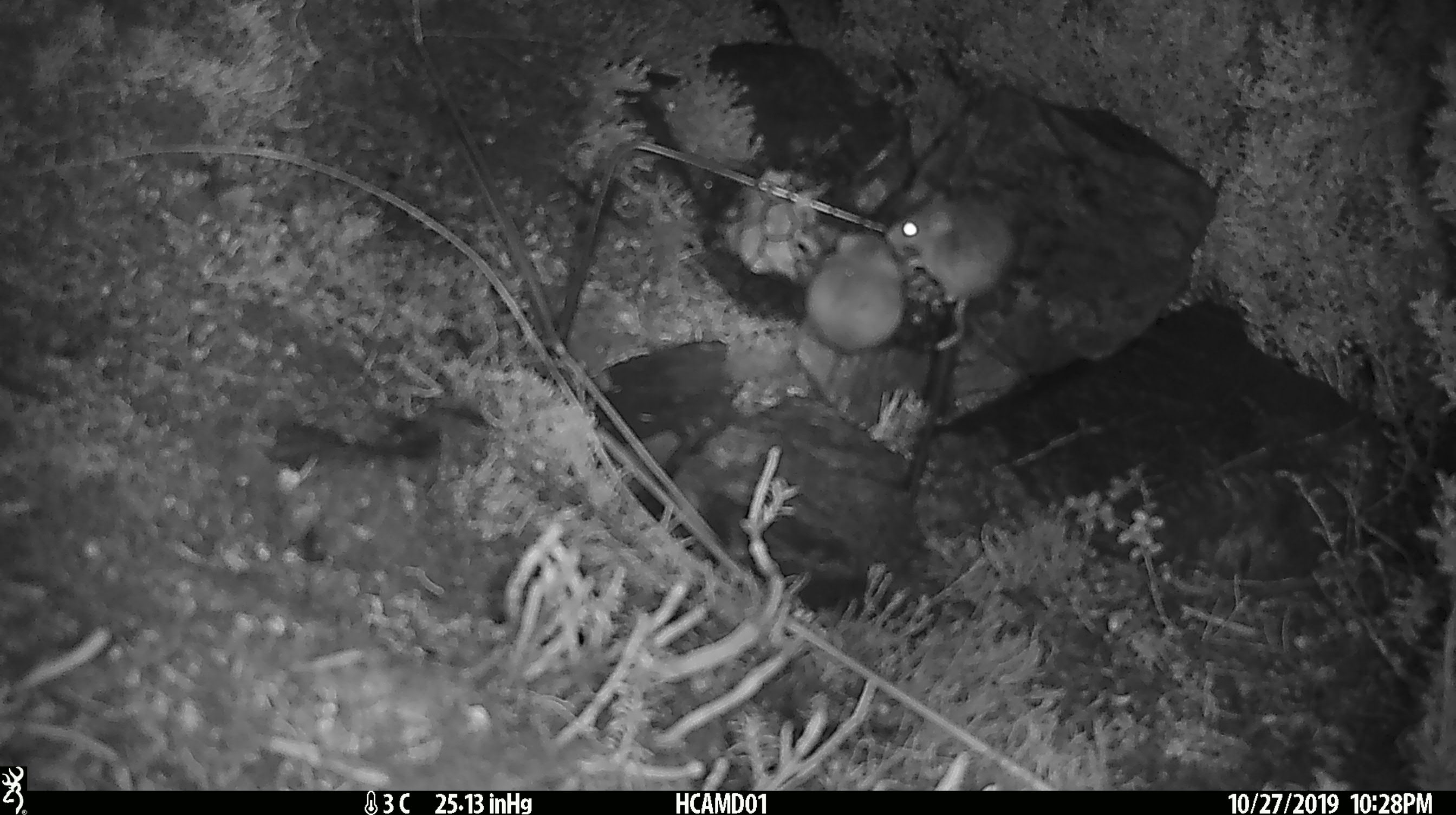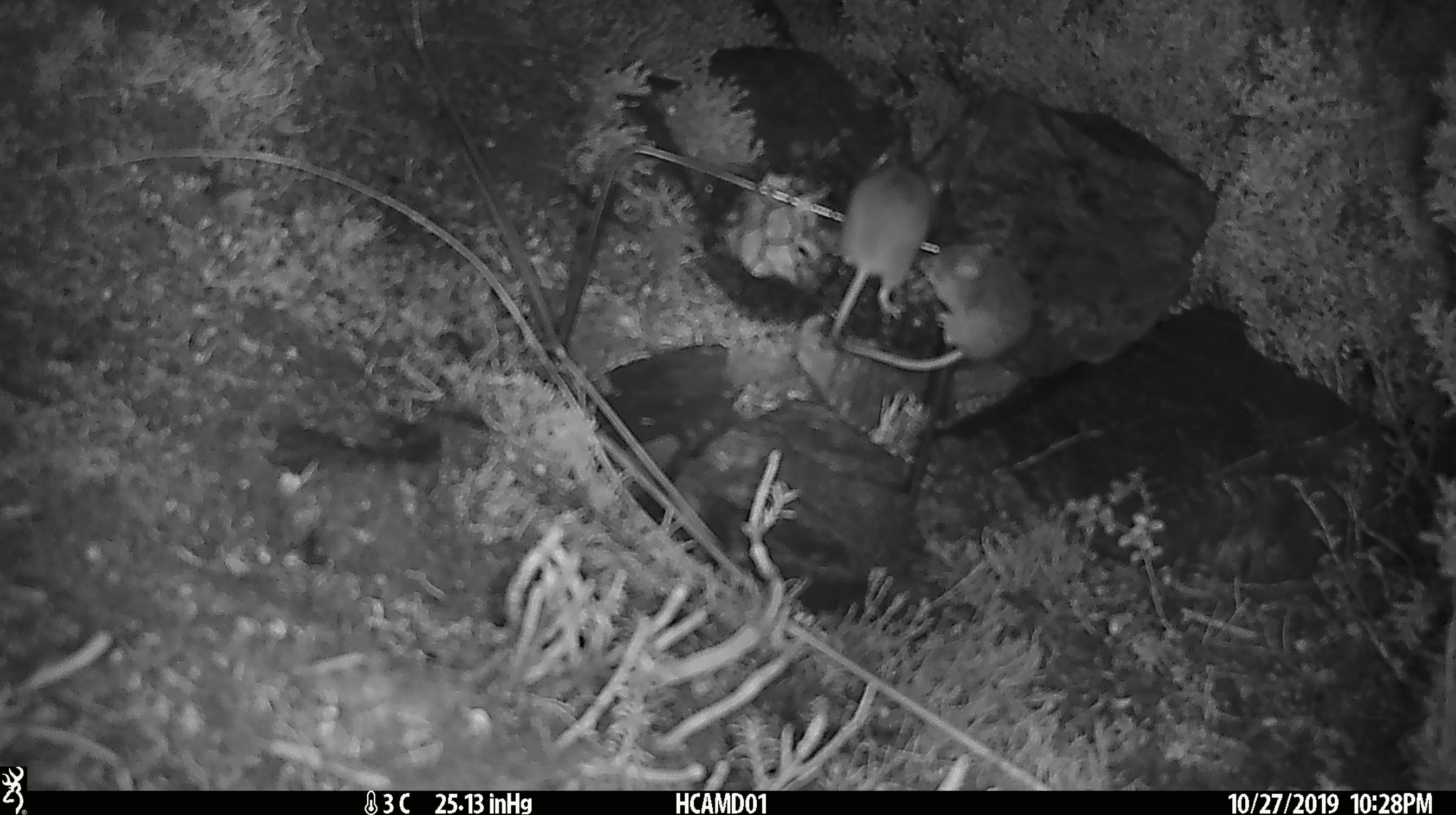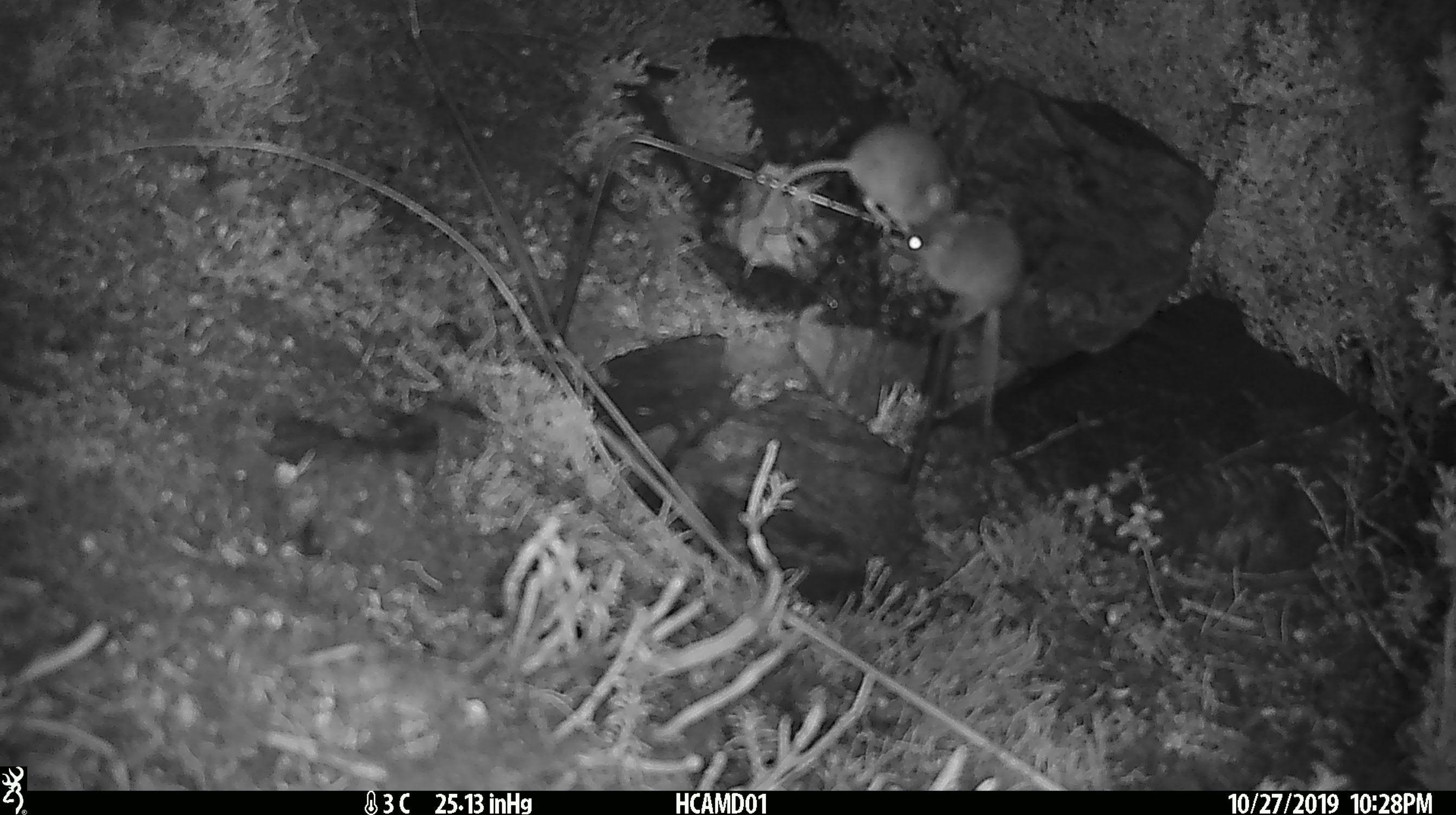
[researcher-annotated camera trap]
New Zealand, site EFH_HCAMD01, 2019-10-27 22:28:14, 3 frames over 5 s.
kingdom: Animalia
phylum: Chordata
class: Mammalia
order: Rodentia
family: Muridae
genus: Mus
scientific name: Mus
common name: mouse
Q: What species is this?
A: Mouse (Mus).